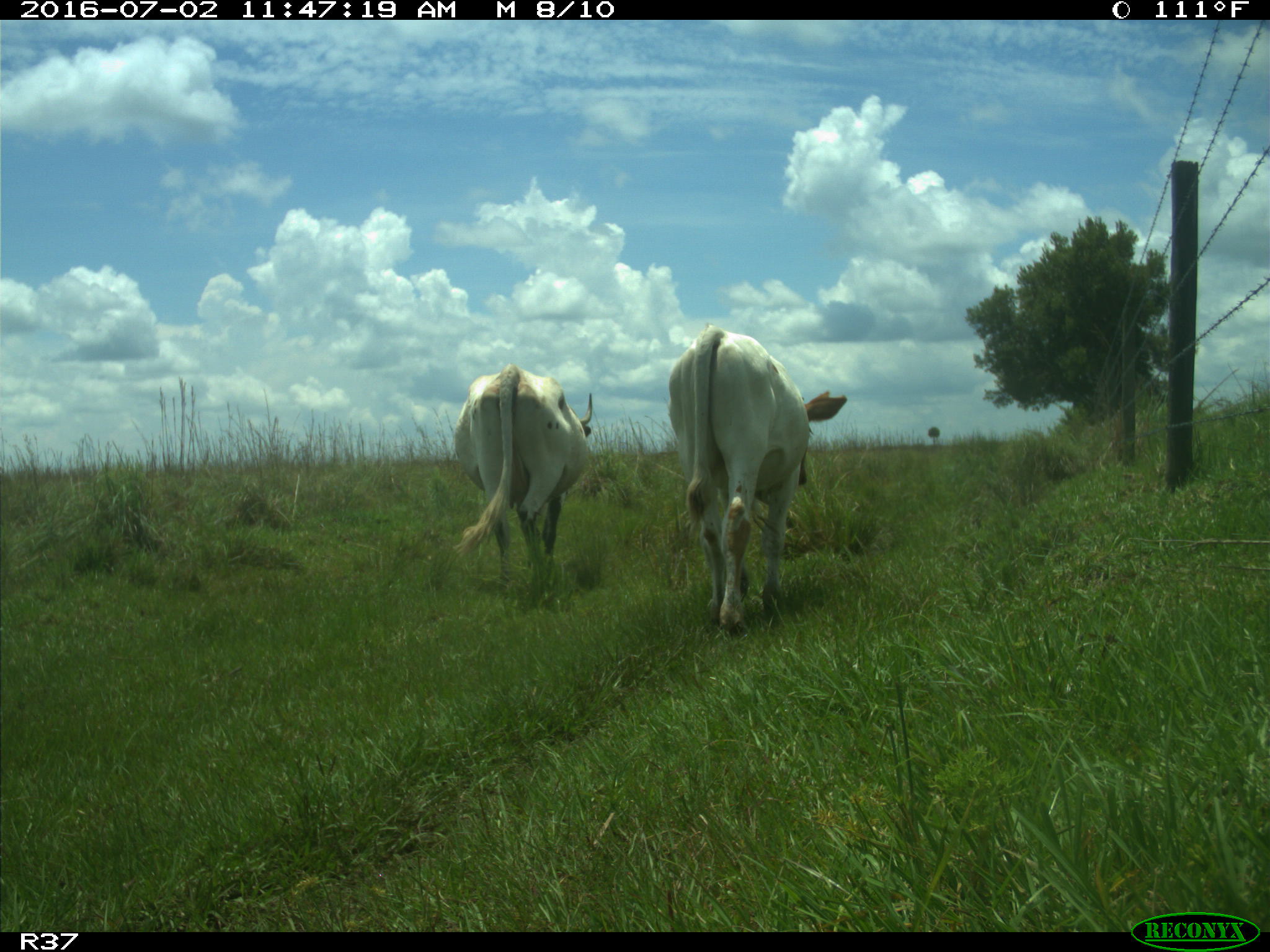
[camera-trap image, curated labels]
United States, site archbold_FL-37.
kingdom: Animalia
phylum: Chordata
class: Mammalia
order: Artiodactyla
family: Bovidae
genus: Bos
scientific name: Bos taurus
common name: domestic cow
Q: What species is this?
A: Bos taurus (domestic cow).